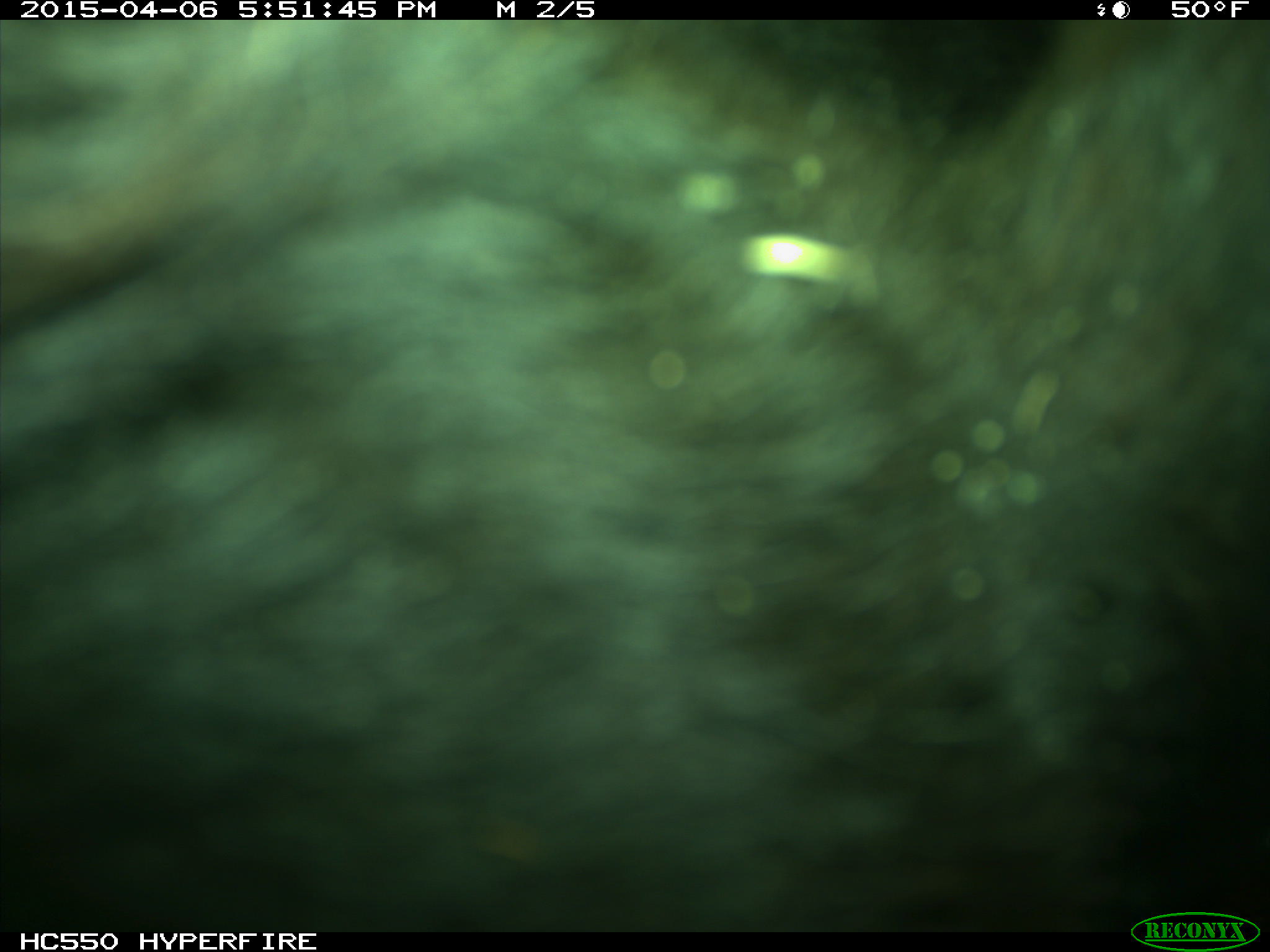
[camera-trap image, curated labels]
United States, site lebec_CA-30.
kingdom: Animalia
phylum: Chordata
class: Mammalia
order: Artiodactyla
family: Bovidae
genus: Bos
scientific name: Bos taurus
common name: domestic cow